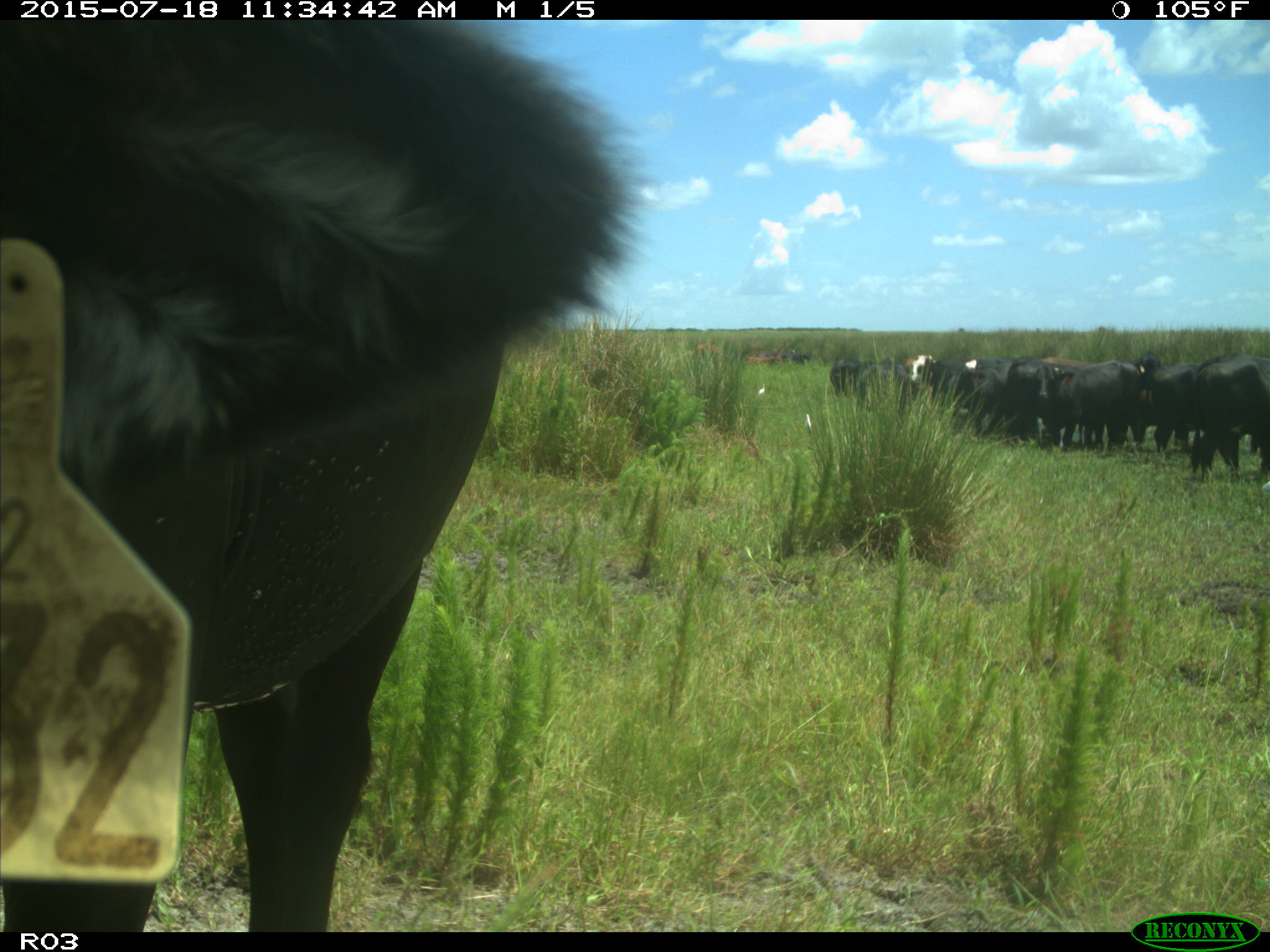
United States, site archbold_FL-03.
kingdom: Animalia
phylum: Chordata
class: Mammalia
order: Artiodactyla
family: Bovidae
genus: Bos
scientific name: Bos taurus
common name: domestic cow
Bos taurus (domestic cow).